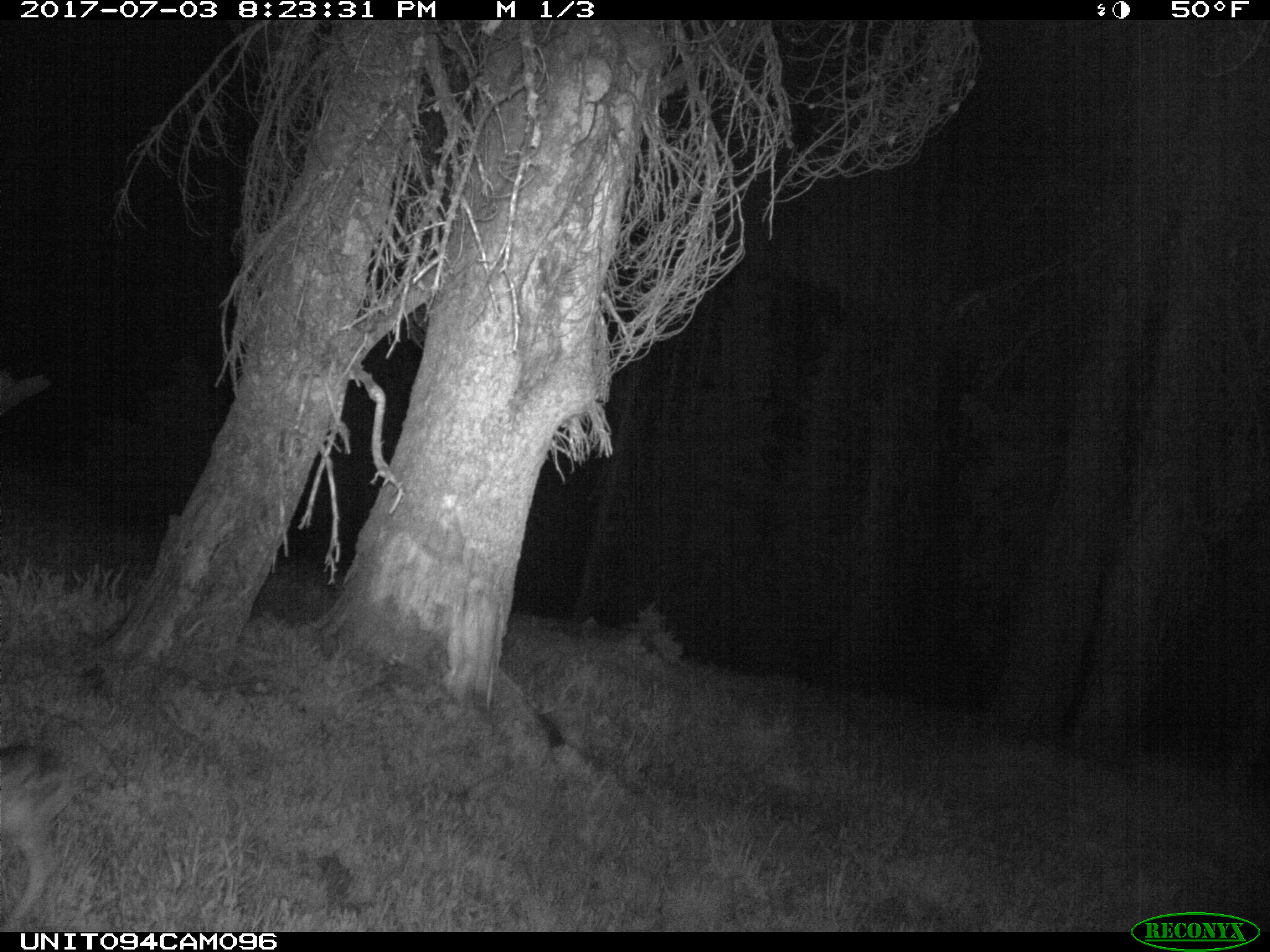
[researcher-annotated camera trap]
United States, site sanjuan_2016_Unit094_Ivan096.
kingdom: Animalia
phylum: Chordata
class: Mammalia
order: Artiodactyla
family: Cervidae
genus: Odocoileus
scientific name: Odocoileus hemionus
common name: mule deer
Odocoileus hemionus (mule deer).